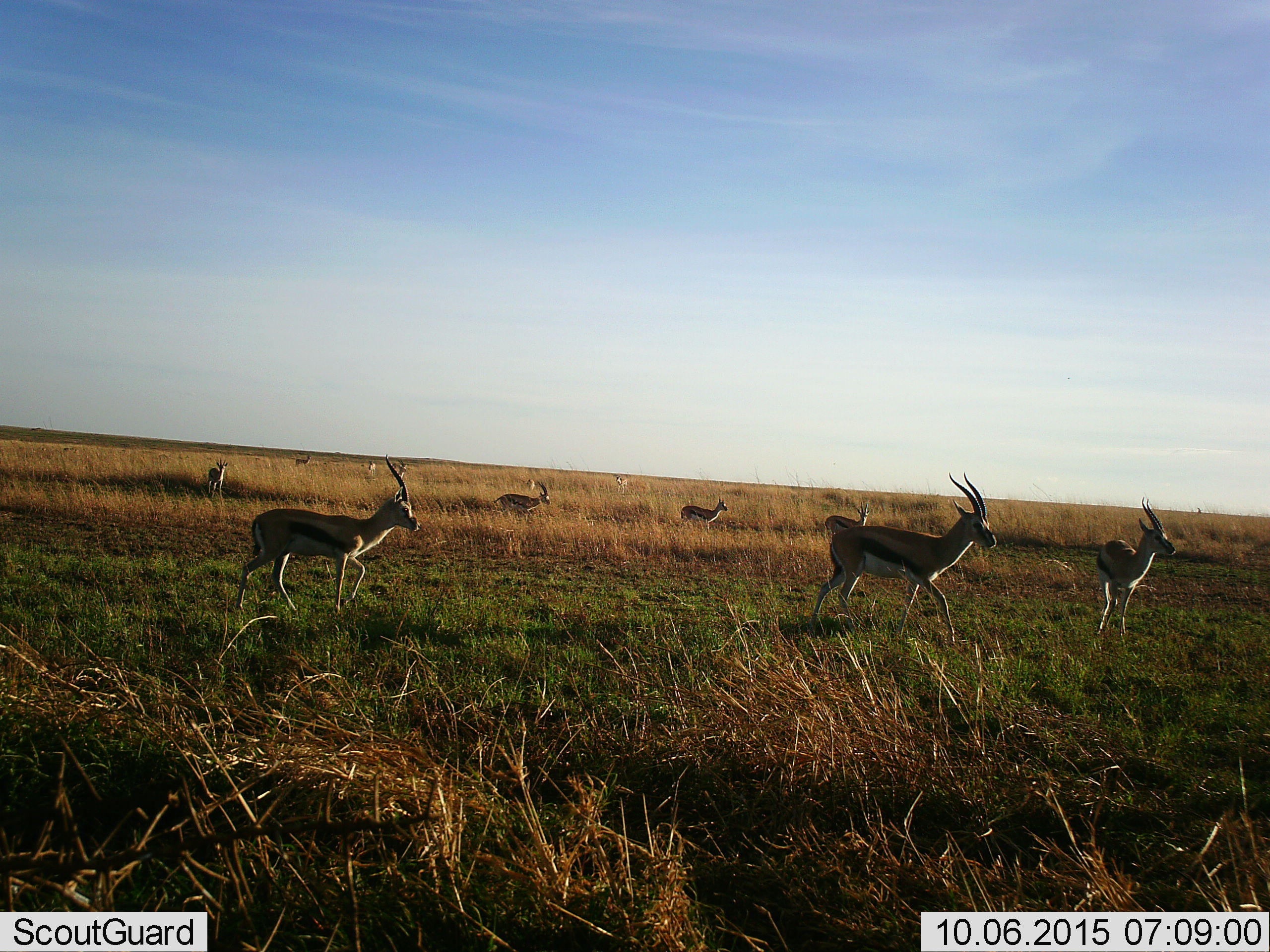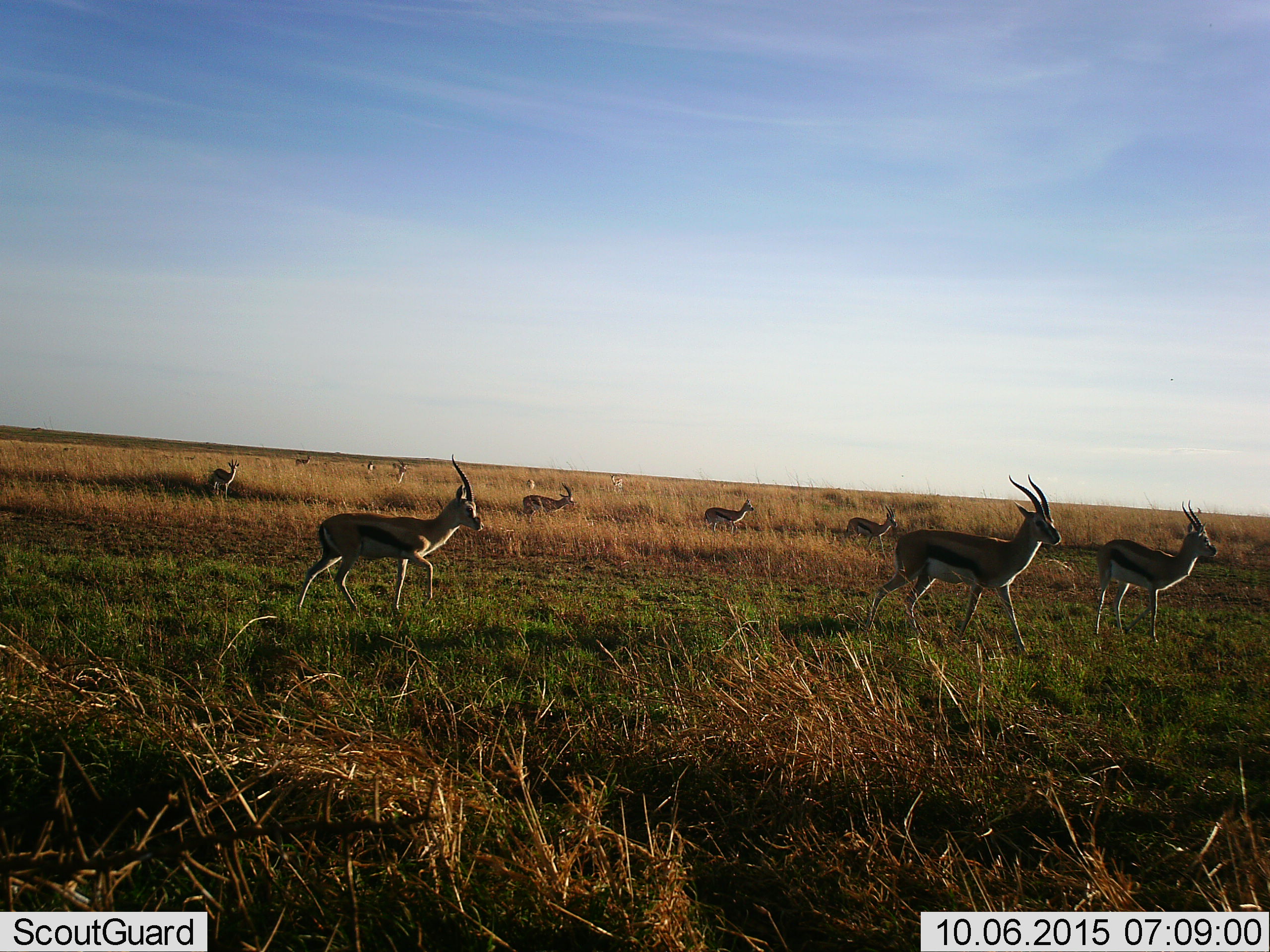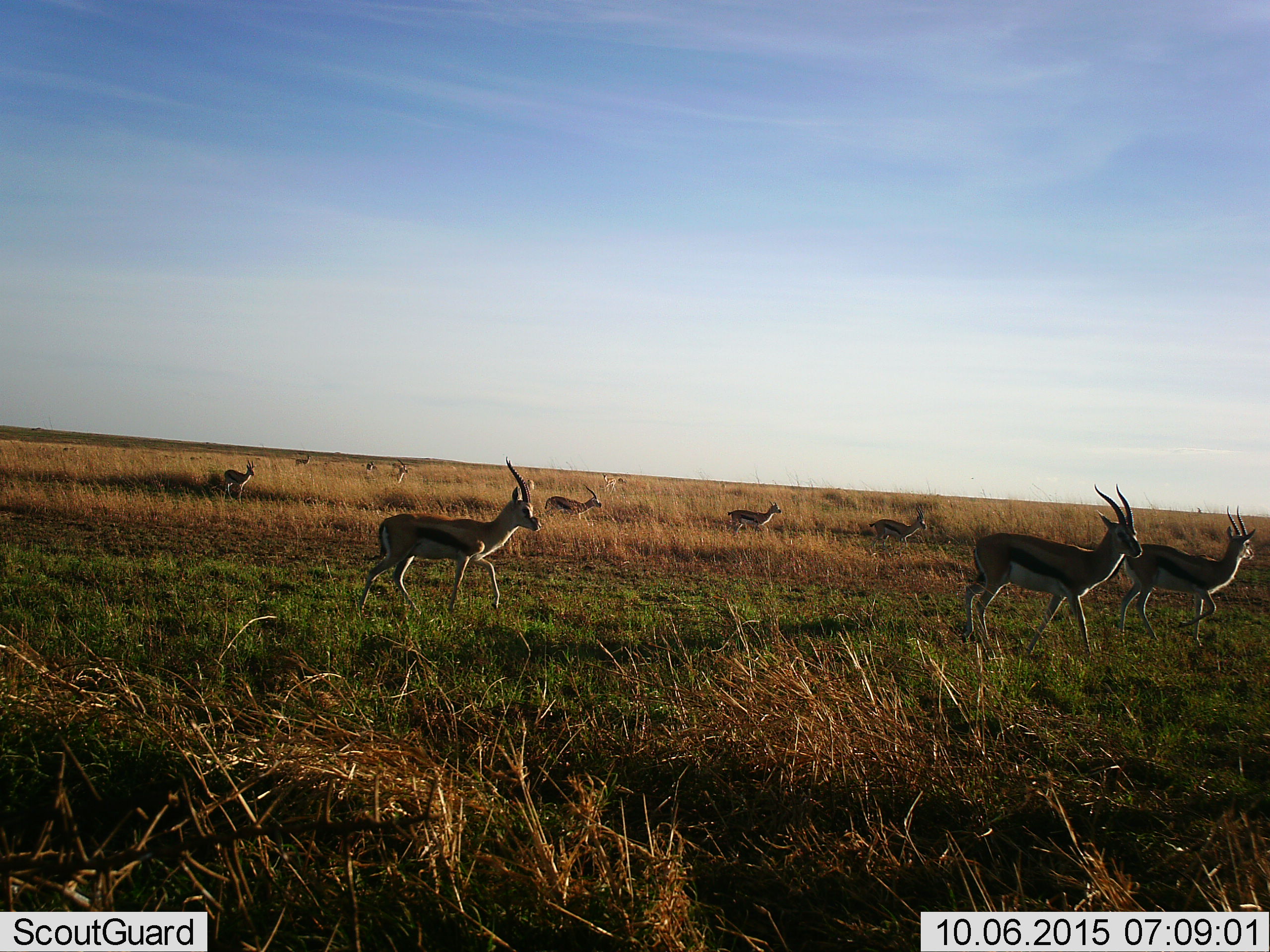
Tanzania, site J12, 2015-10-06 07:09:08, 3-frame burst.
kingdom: Animalia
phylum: Chordata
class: Mammalia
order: Artiodactyla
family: Bovidae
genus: Eudorcas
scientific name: Eudorcas thomsonii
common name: thomson's gazelle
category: gazellethomsons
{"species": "gazellethomsons (thomson's gazelle) (Eudorcas thomsonii)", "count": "11-50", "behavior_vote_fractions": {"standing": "33%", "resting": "0%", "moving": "100%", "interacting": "0%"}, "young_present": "11%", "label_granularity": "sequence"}